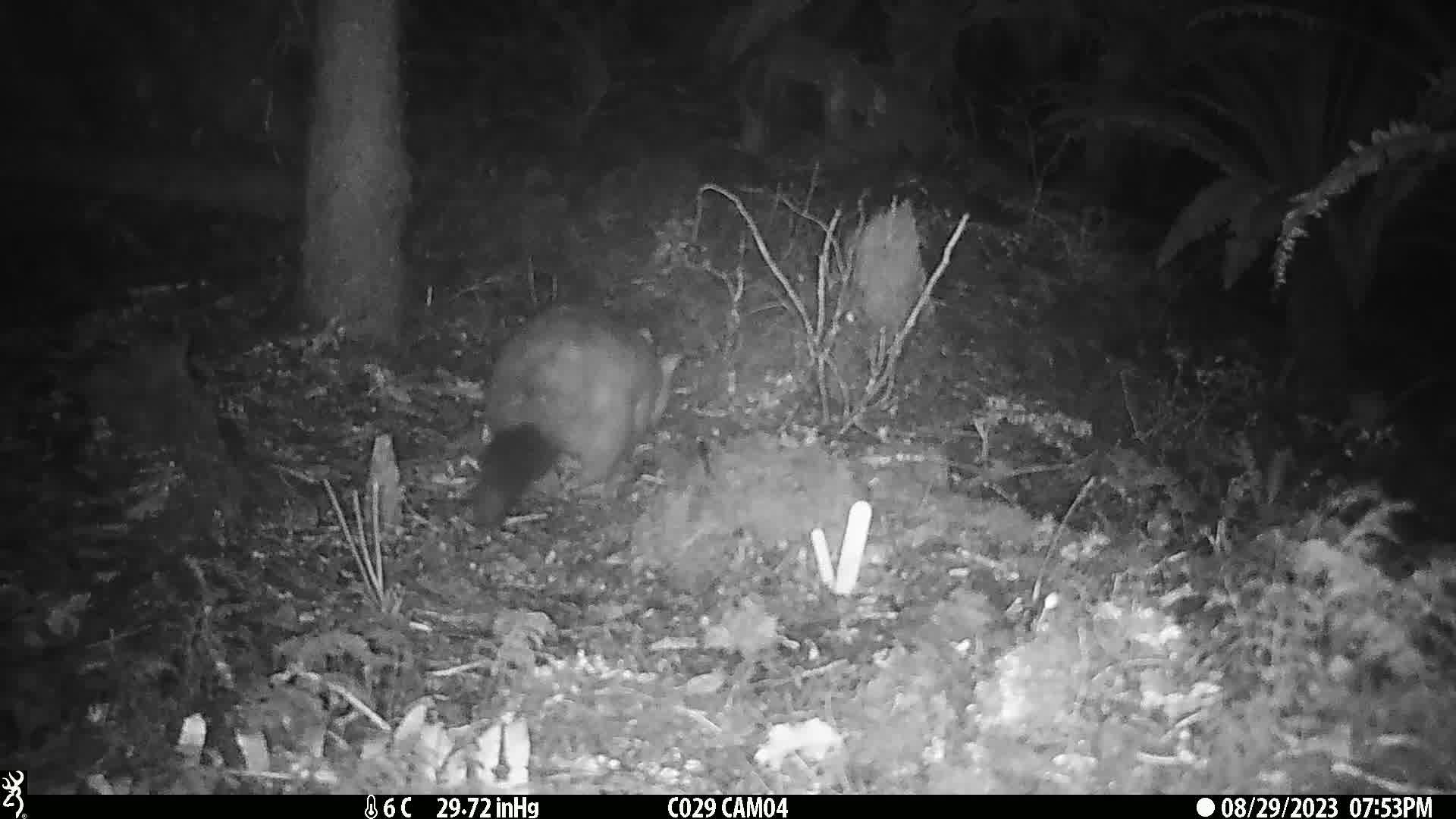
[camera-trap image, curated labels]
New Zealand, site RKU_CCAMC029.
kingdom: Animalia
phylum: Chordata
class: Mammalia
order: Diprotodontia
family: Phalangeridae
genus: Trichosurus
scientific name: Trichosurus vulpecula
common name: common brushtail possum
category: possum